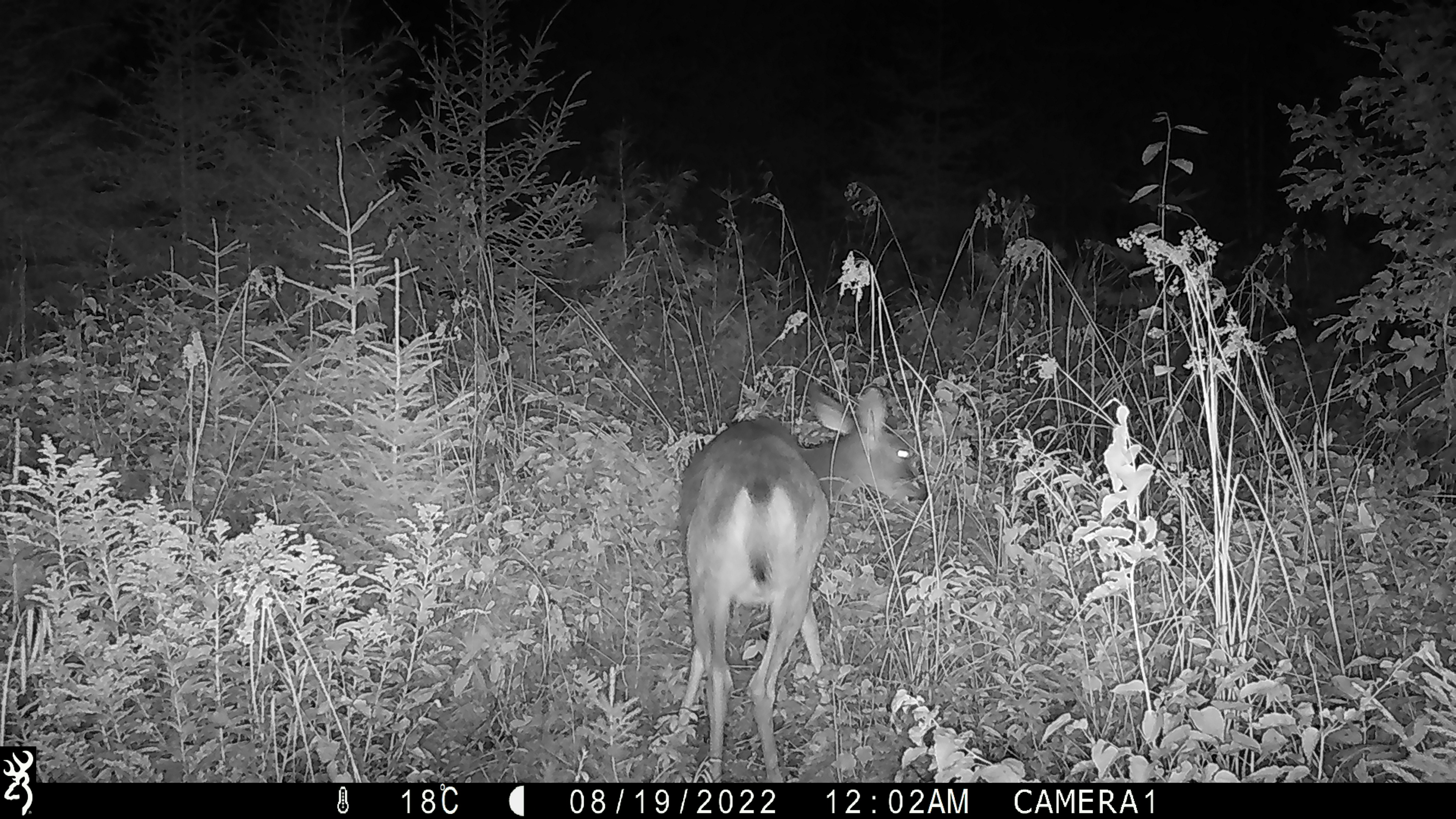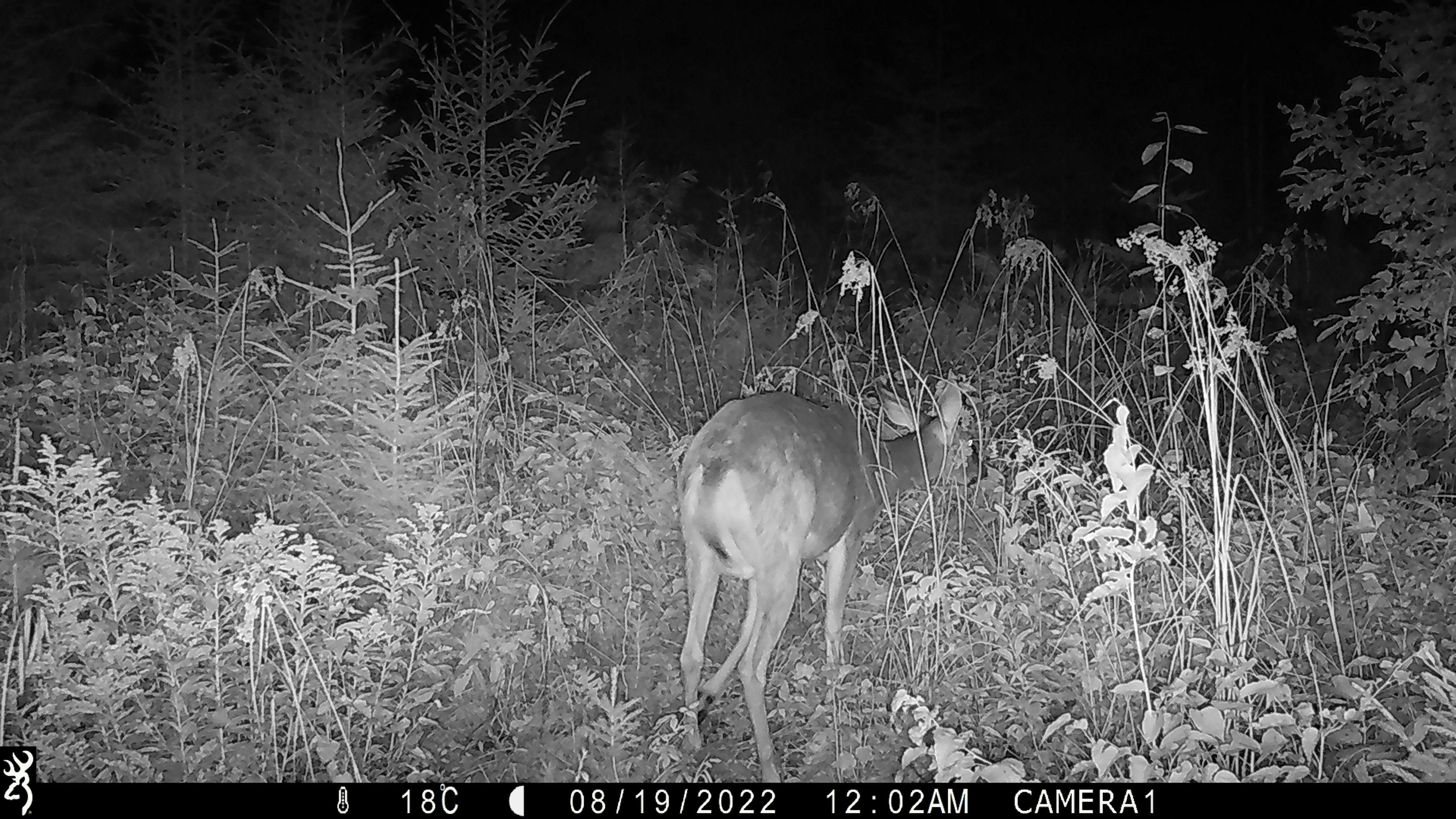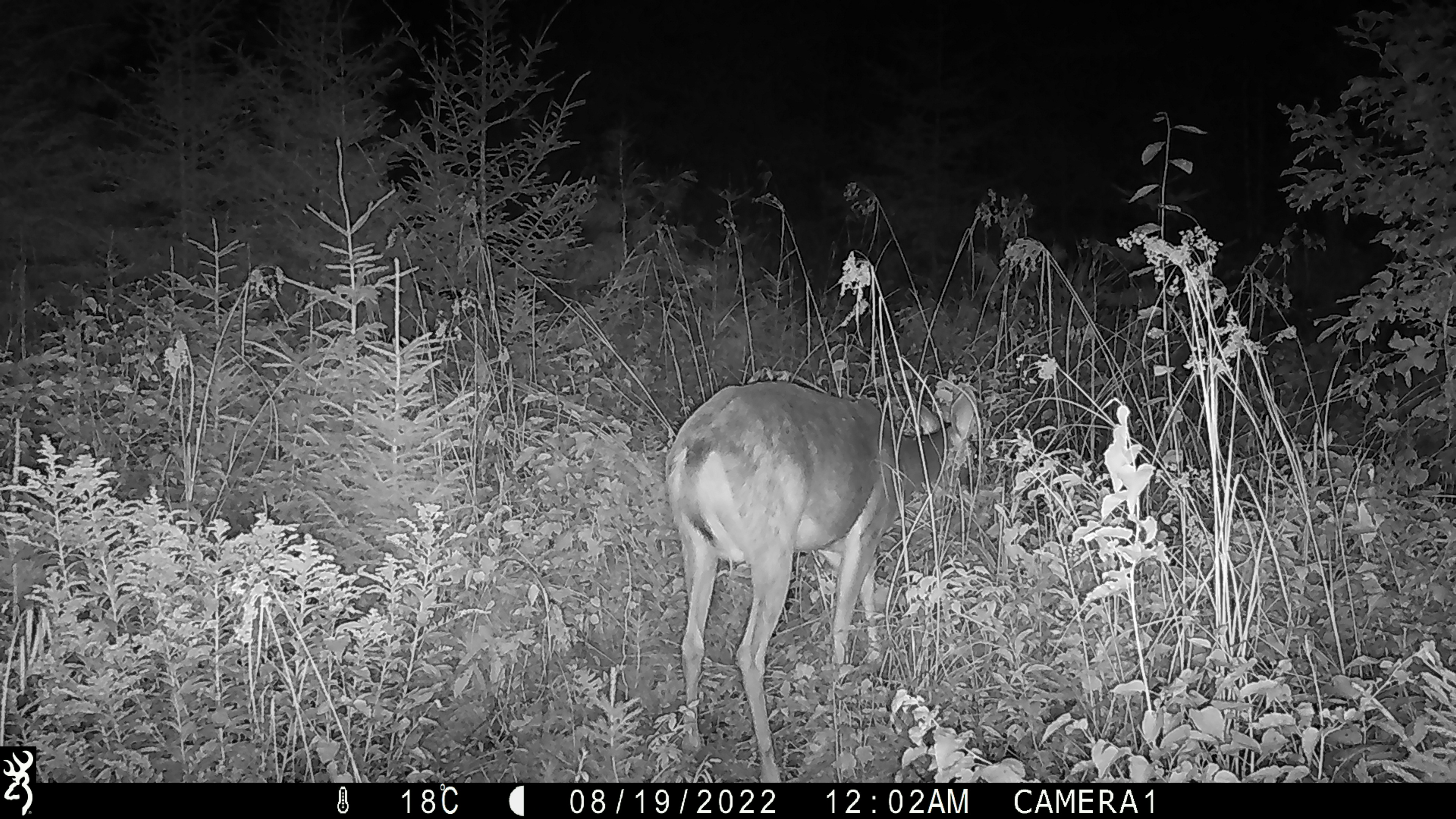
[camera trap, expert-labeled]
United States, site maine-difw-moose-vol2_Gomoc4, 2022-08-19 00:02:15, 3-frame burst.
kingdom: Animalia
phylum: Chordata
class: Mammalia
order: Artiodactyla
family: Cervidae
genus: Odocoileus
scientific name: Odocoileus virginianus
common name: white-tailed deer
White-tailed deer (Odocoileus virginianus).